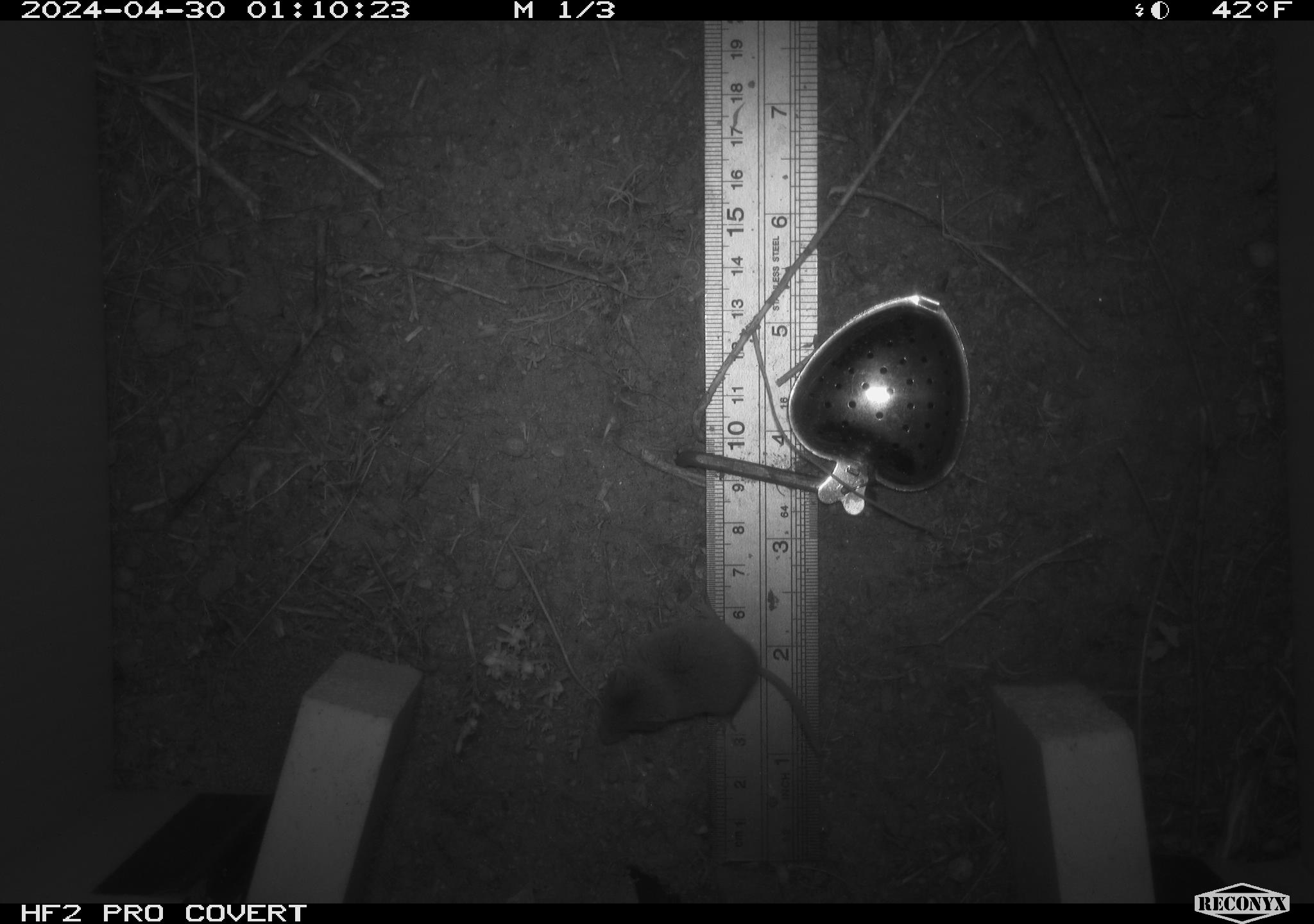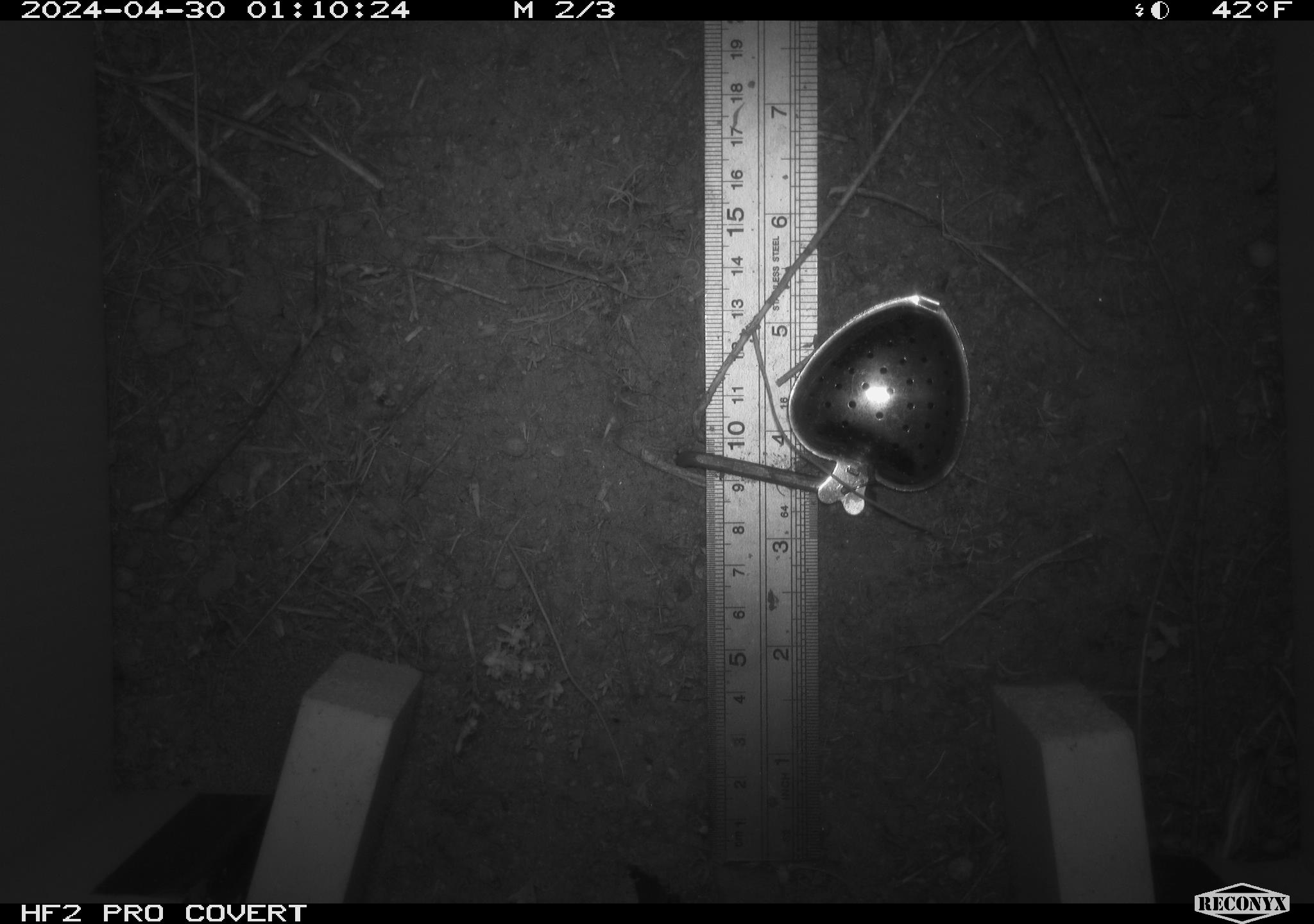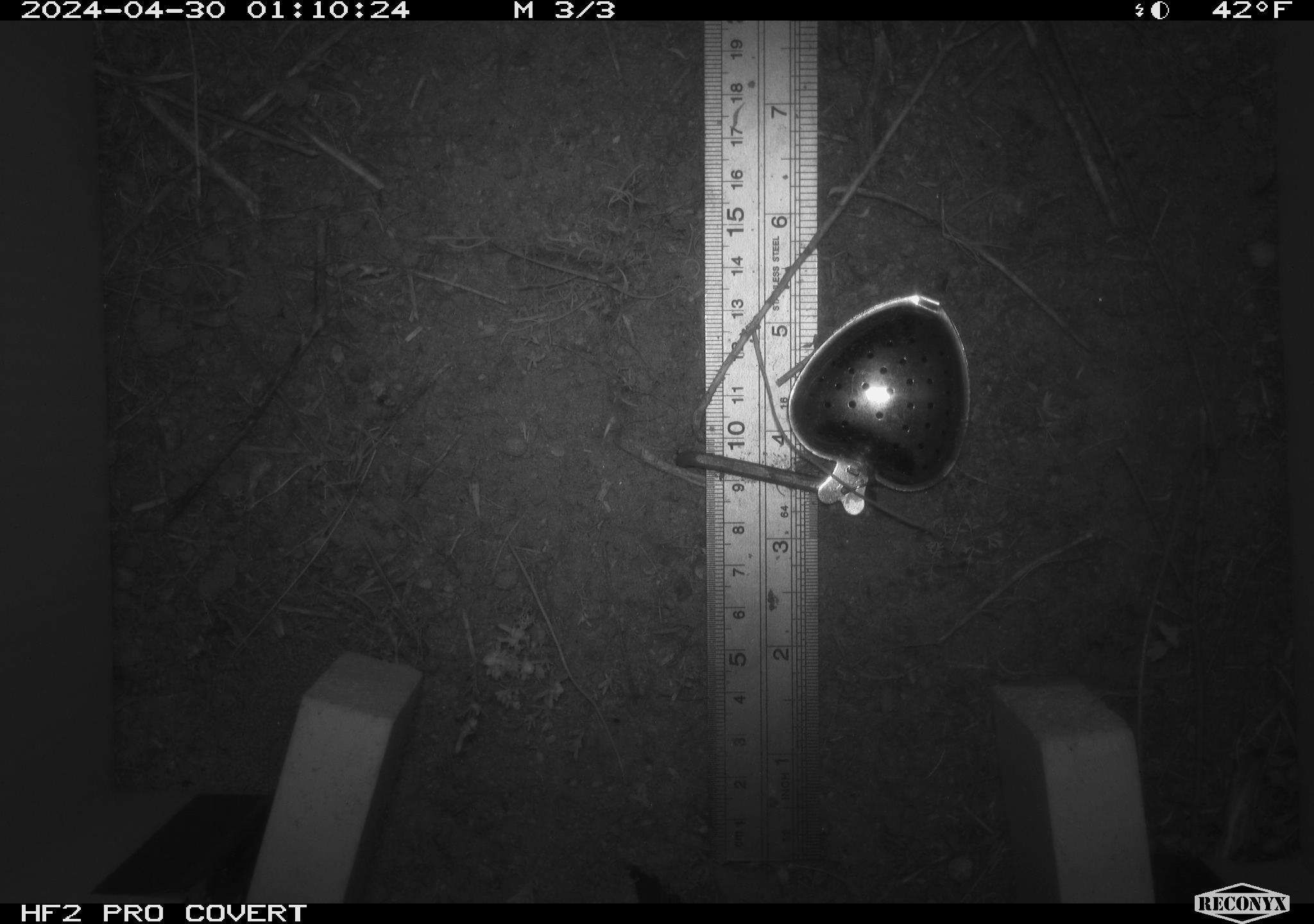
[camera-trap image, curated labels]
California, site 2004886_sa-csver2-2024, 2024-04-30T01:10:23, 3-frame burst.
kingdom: Animalia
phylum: Chordata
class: Mammalia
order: Rodentia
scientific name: Rodentia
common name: rodent